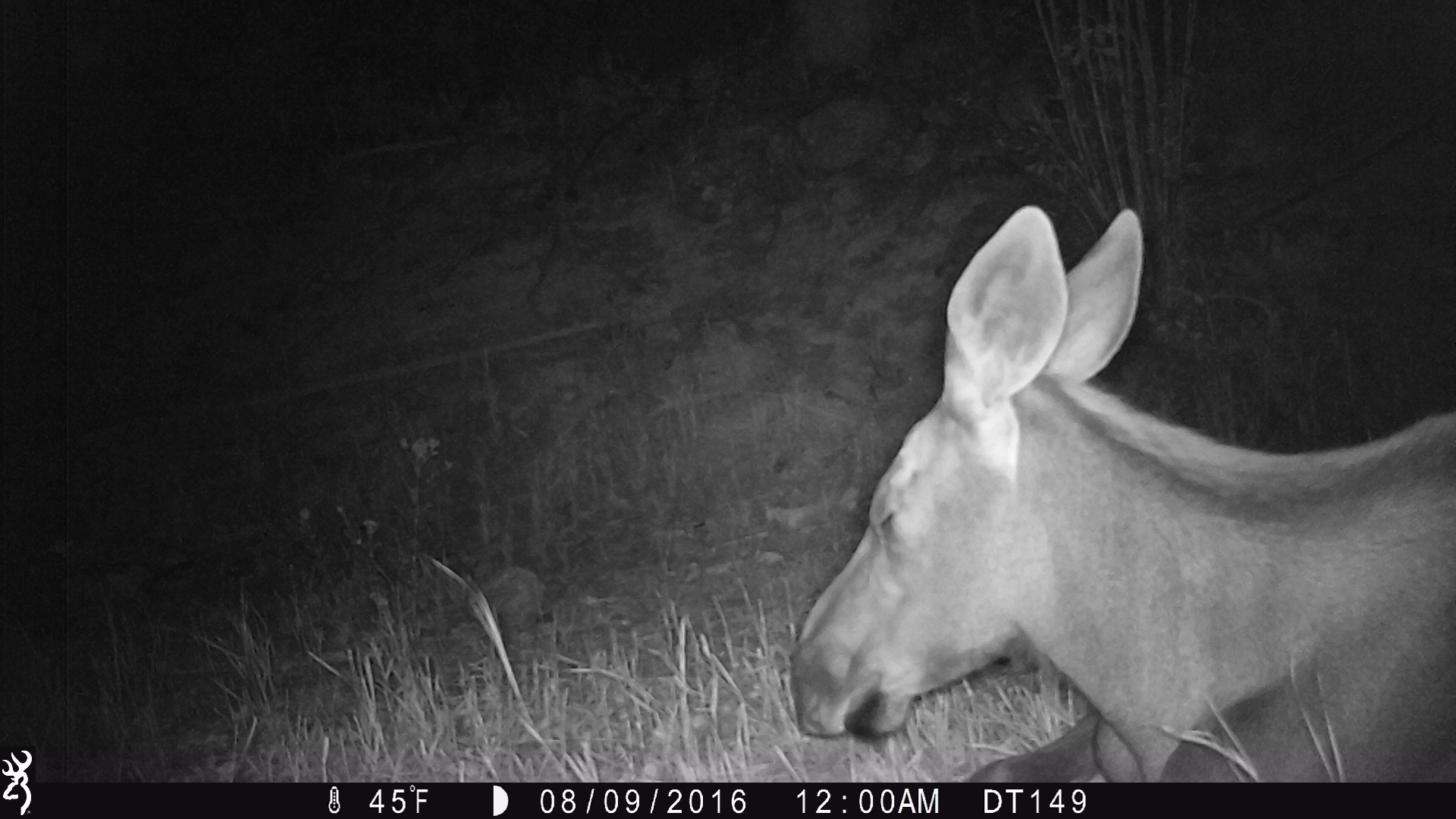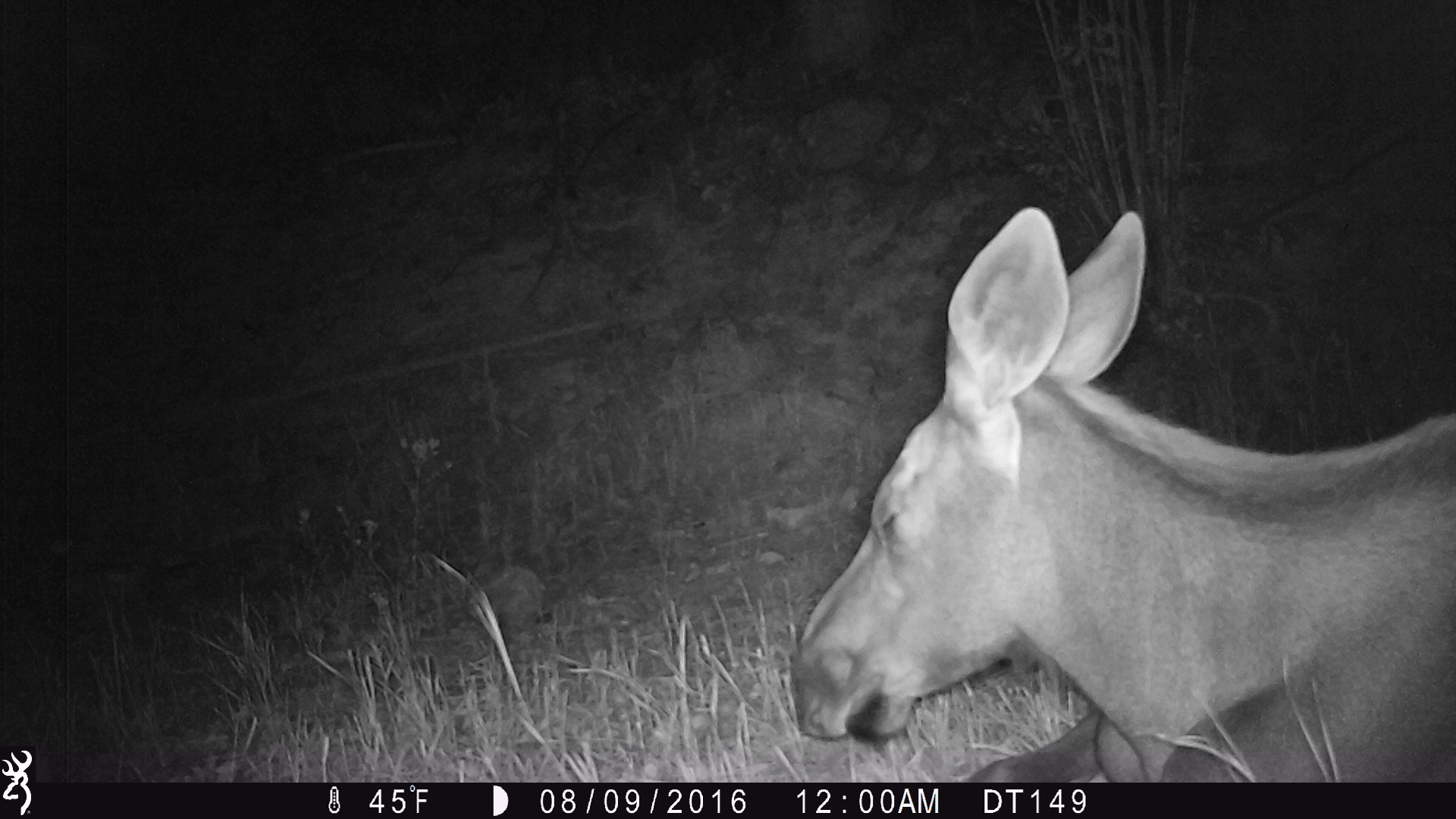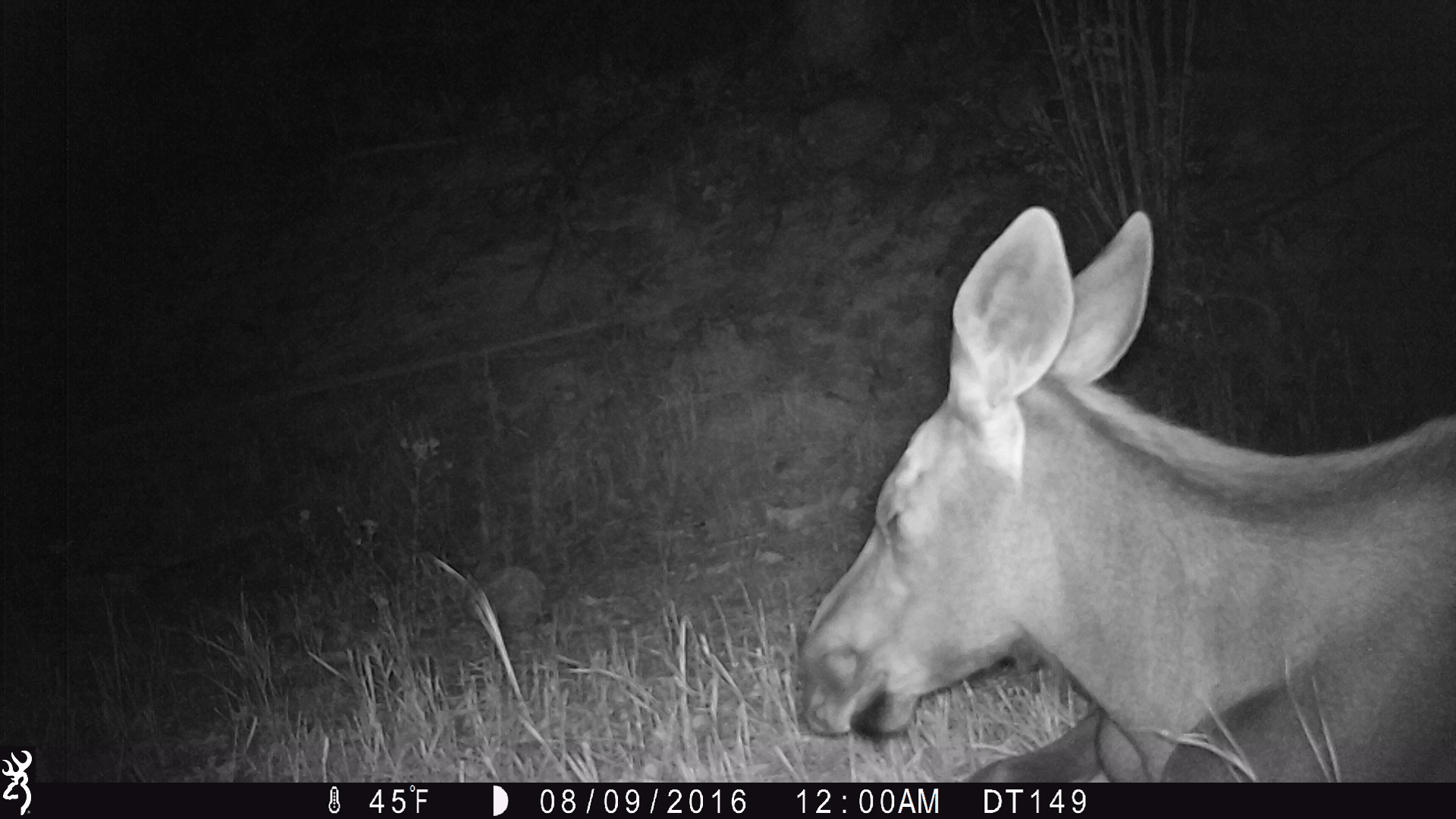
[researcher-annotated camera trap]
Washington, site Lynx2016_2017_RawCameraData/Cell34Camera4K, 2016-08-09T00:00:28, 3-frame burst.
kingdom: Animalia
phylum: Chordata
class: Mammalia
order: Artiodactyla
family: Cervidae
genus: Alces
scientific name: Alces alces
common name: moose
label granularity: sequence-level